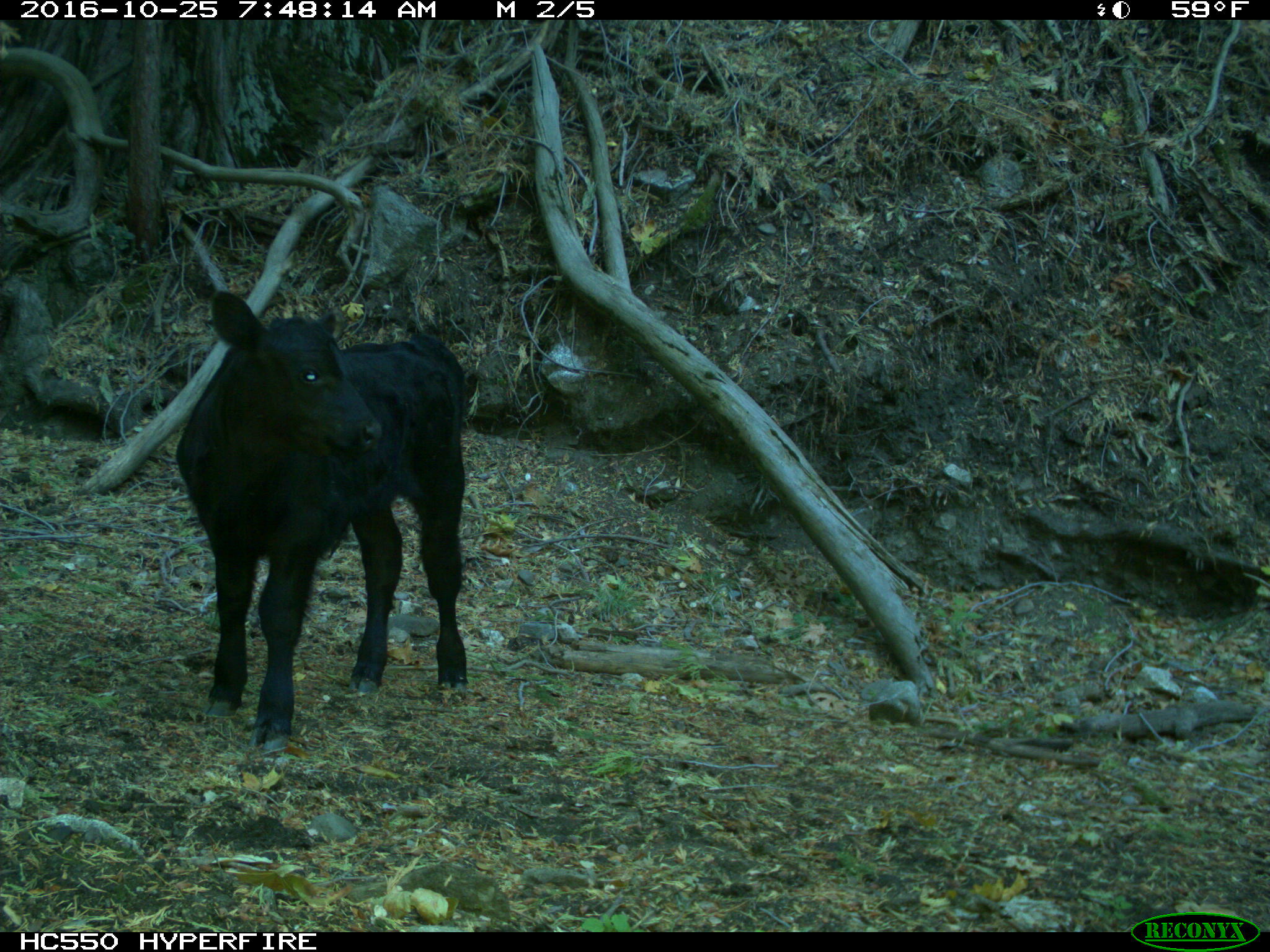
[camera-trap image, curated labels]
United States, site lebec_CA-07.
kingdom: Animalia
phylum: Chordata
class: Mammalia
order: Artiodactyla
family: Bovidae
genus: Bos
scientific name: Bos taurus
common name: domestic cow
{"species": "Bos taurus (domestic cow)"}